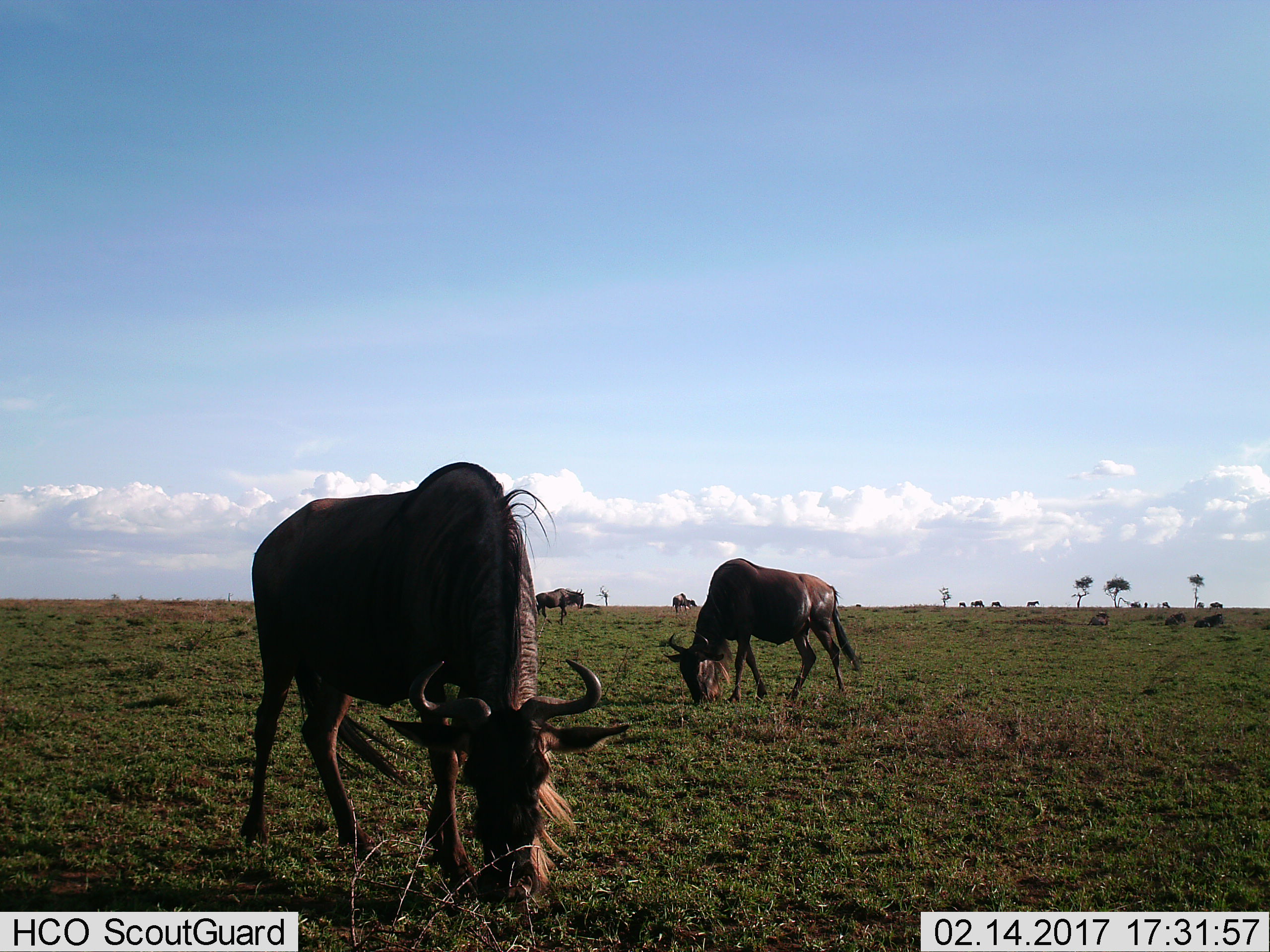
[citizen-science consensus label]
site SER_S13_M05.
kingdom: Animalia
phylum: Chordata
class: Mammalia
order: Artiodactyla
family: Bovidae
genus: Connochaetes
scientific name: Connochaetes taurinus taurinus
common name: blue wildebeest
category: wildebeestblue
Wildebeestblue (blue wildebeest) (Connochaetes taurinus taurinus), count 11-50. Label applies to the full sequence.